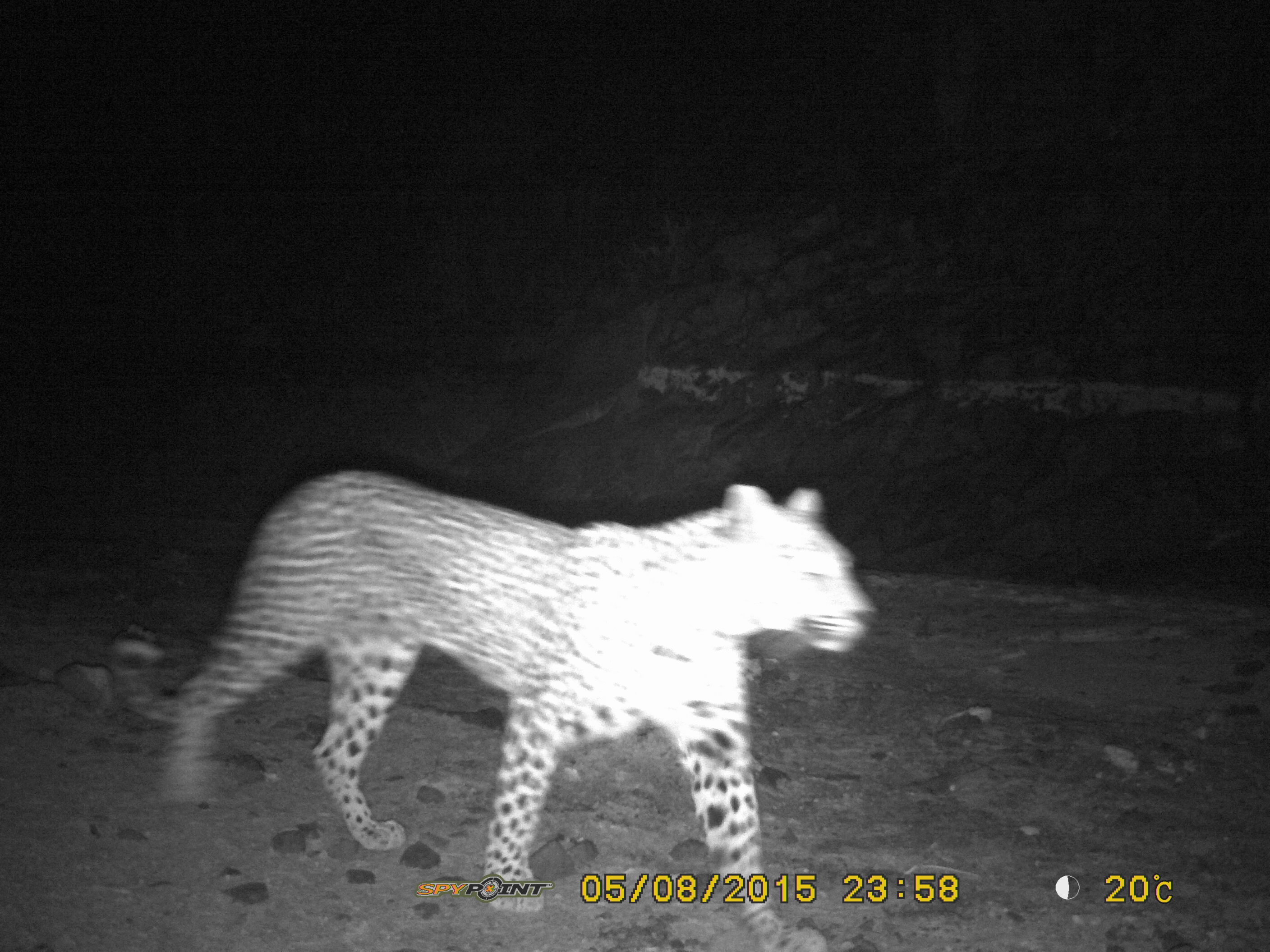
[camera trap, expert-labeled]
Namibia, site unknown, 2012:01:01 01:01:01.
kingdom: Animalia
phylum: Chordata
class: Mammalia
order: Carnivora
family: Felidae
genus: Panthera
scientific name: Panthera pardus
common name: leopard